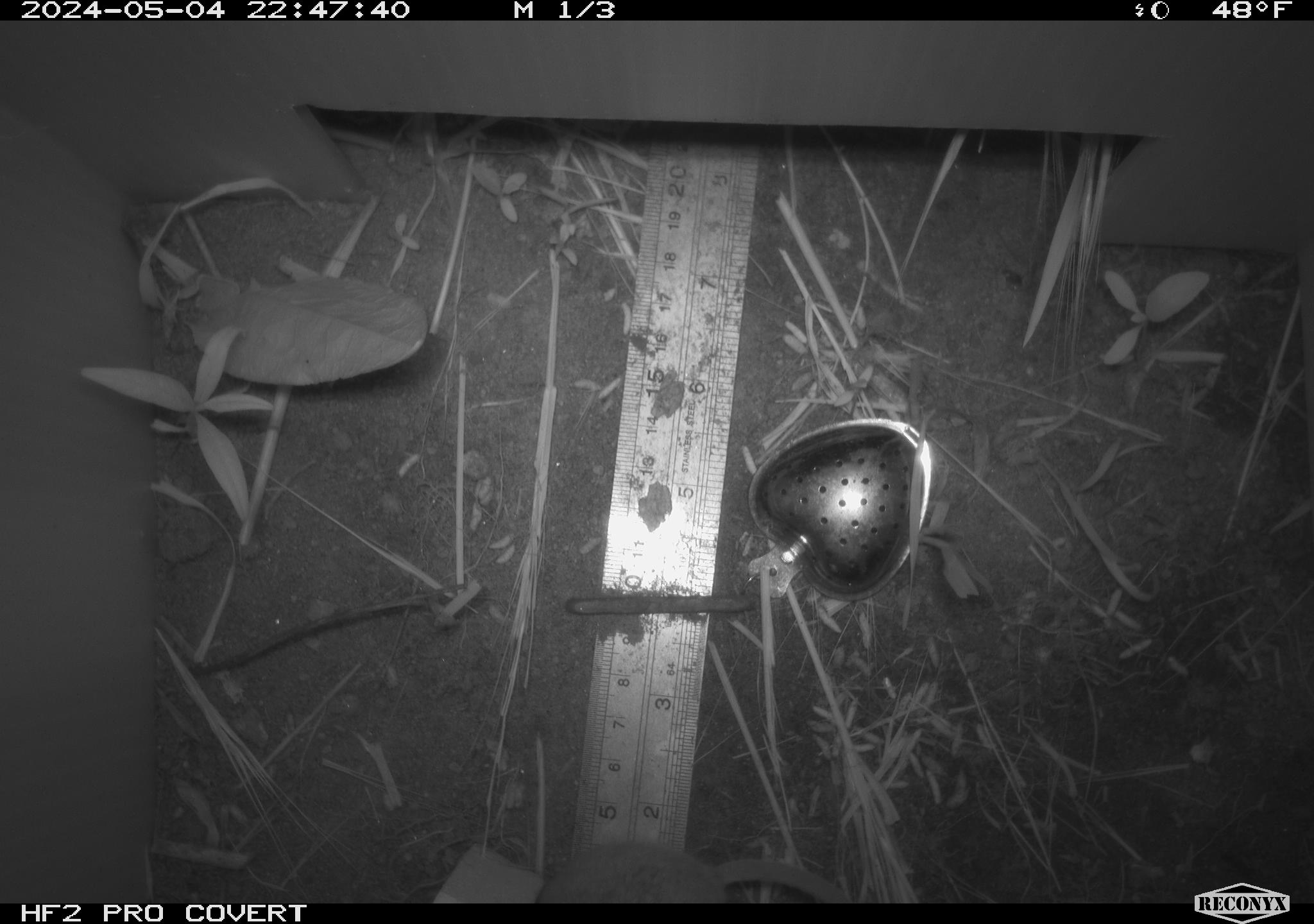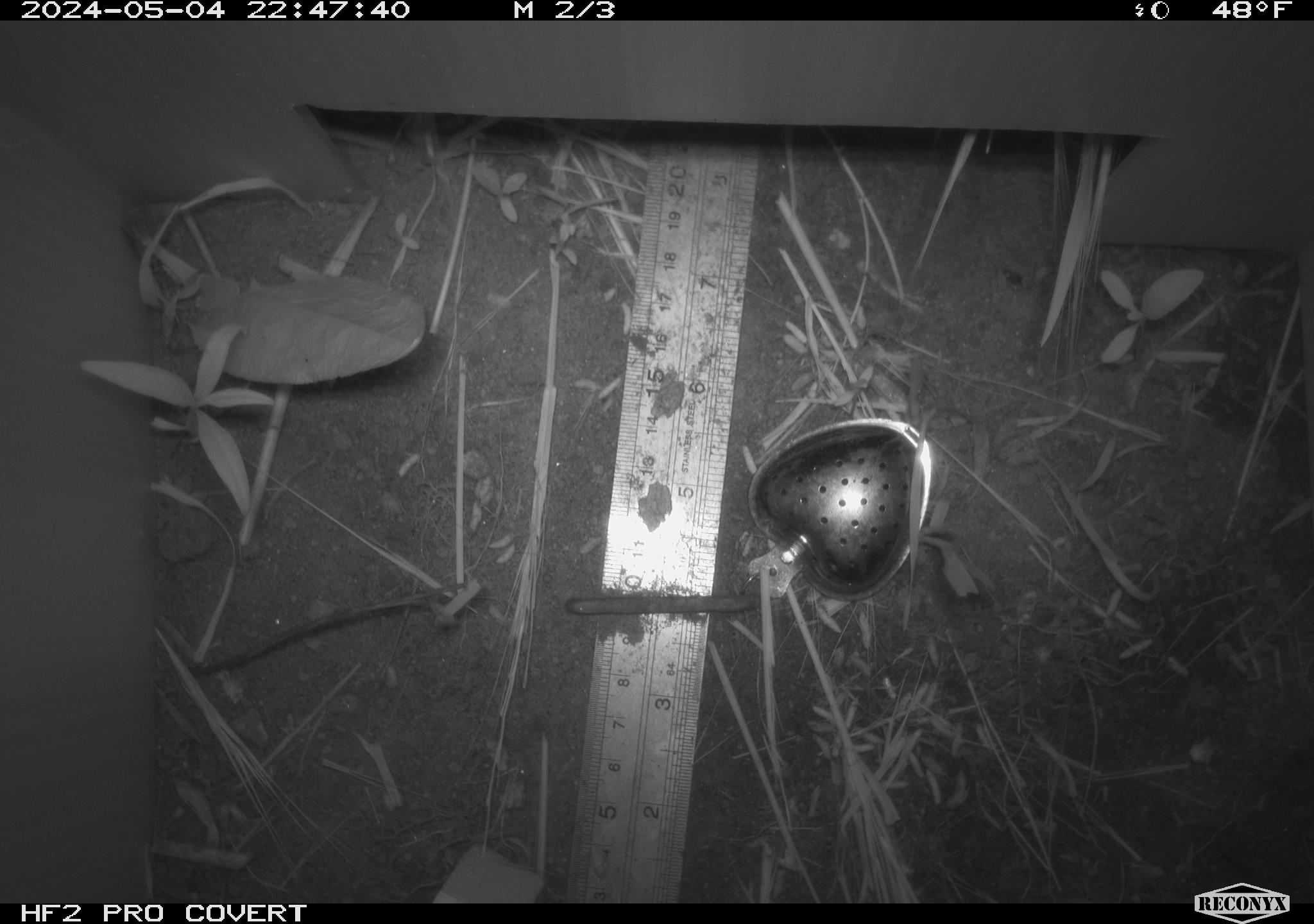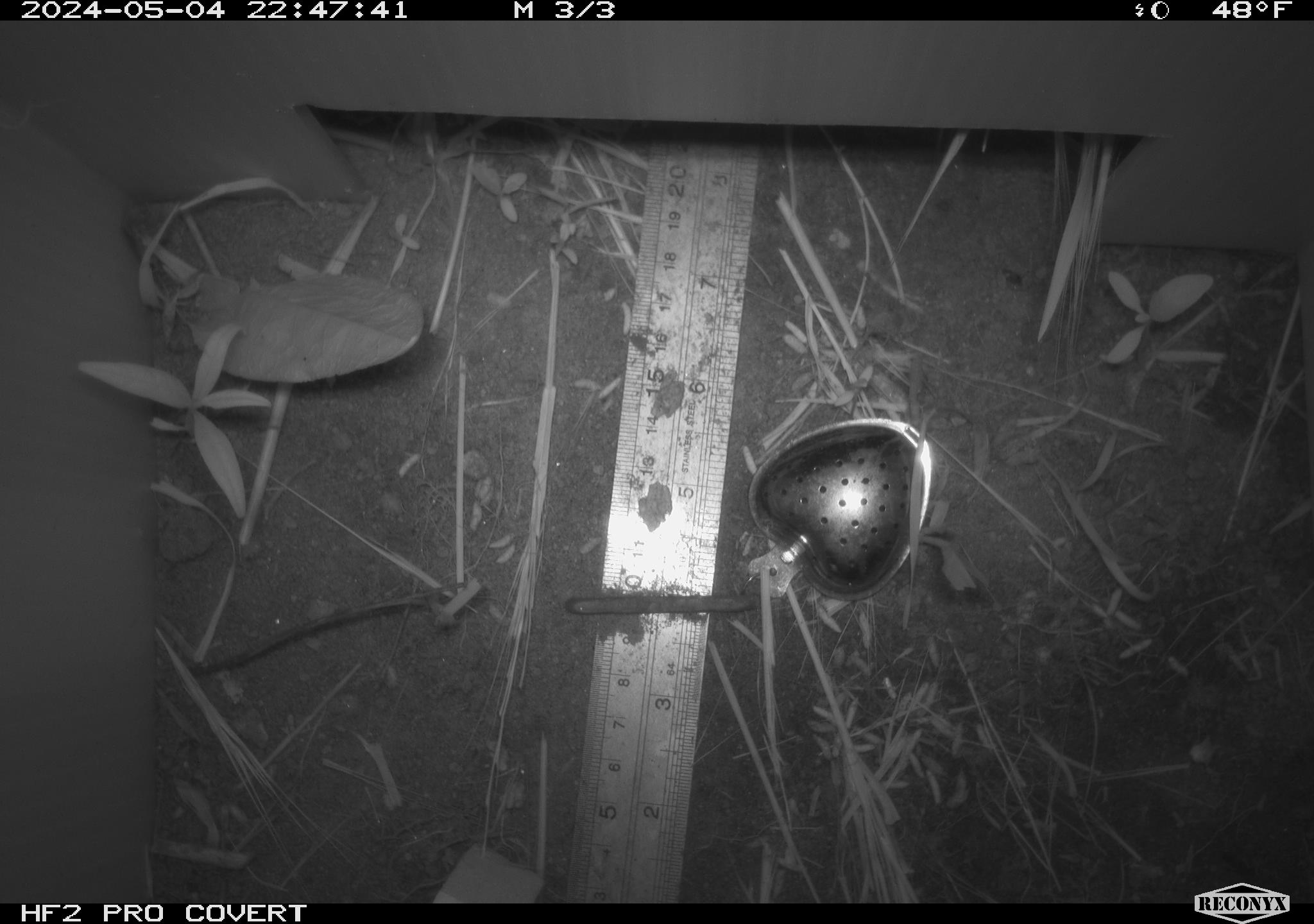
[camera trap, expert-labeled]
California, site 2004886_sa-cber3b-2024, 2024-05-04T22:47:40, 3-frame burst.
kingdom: Animalia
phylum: Chordata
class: Mammalia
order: Rodentia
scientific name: Rodentia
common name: mouse species